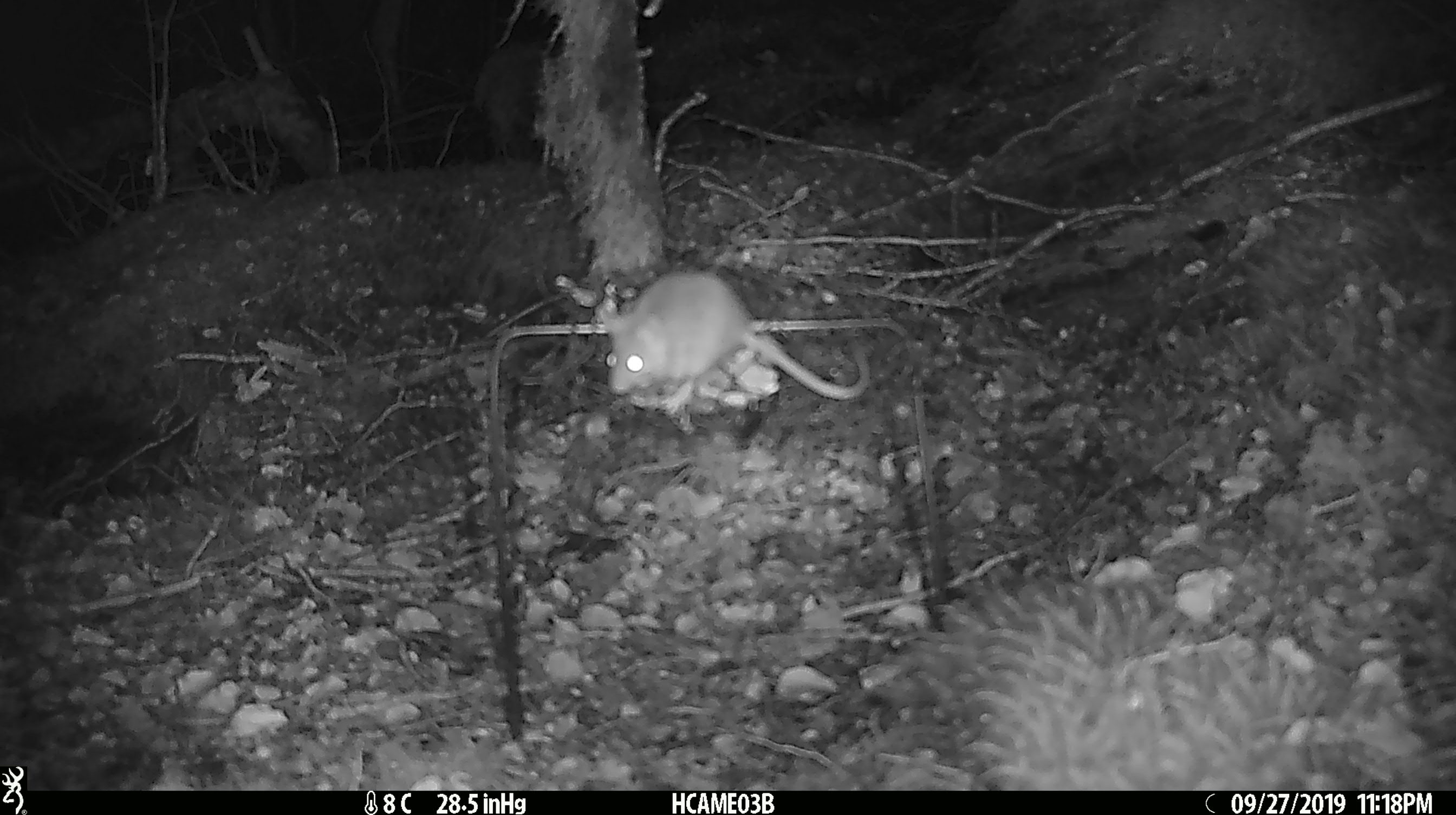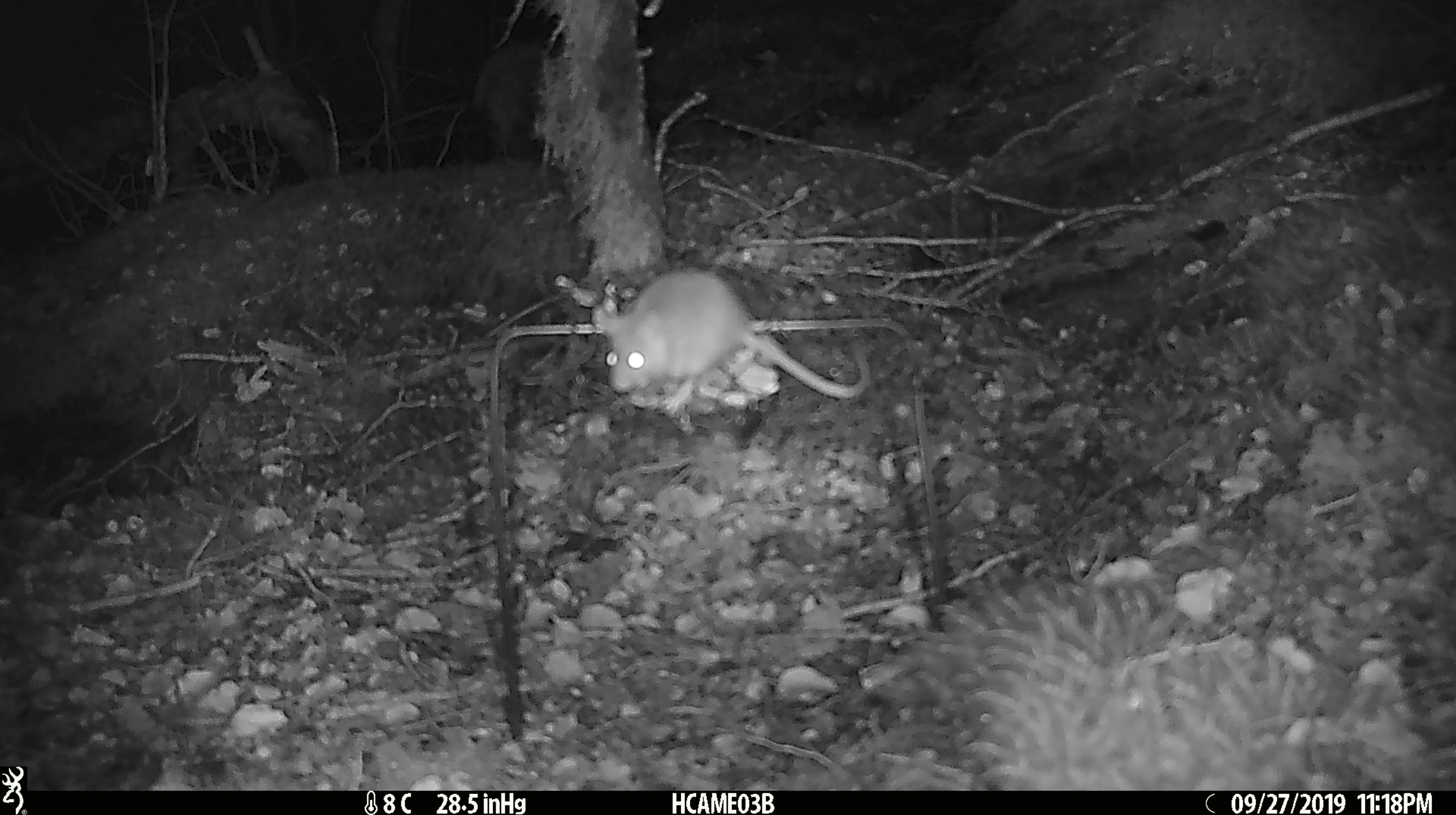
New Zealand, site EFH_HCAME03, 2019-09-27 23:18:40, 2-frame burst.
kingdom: Animalia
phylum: Chordata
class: Mammalia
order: Rodentia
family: Muridae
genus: Mus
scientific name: Mus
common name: mouse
Mouse (Mus).